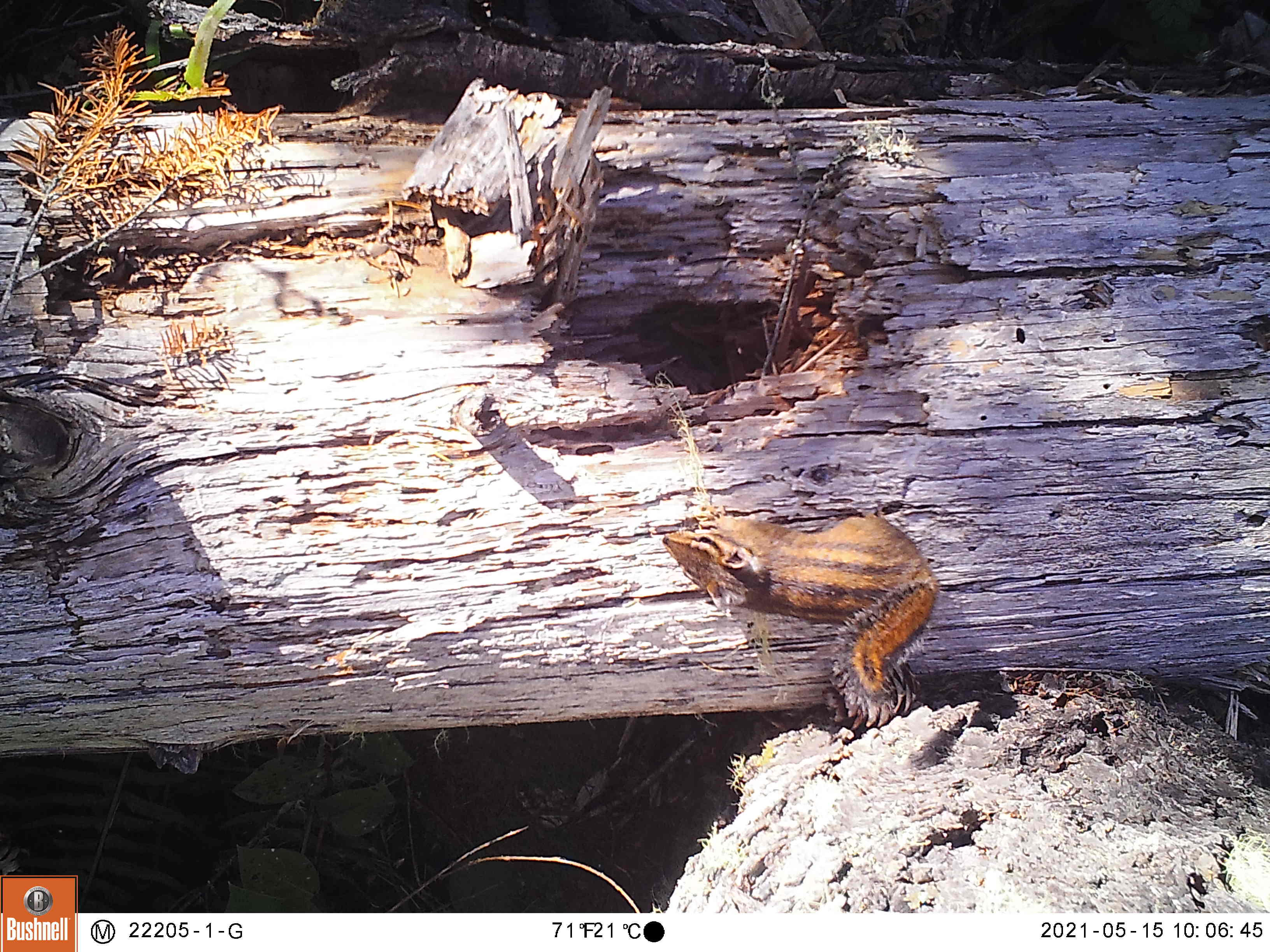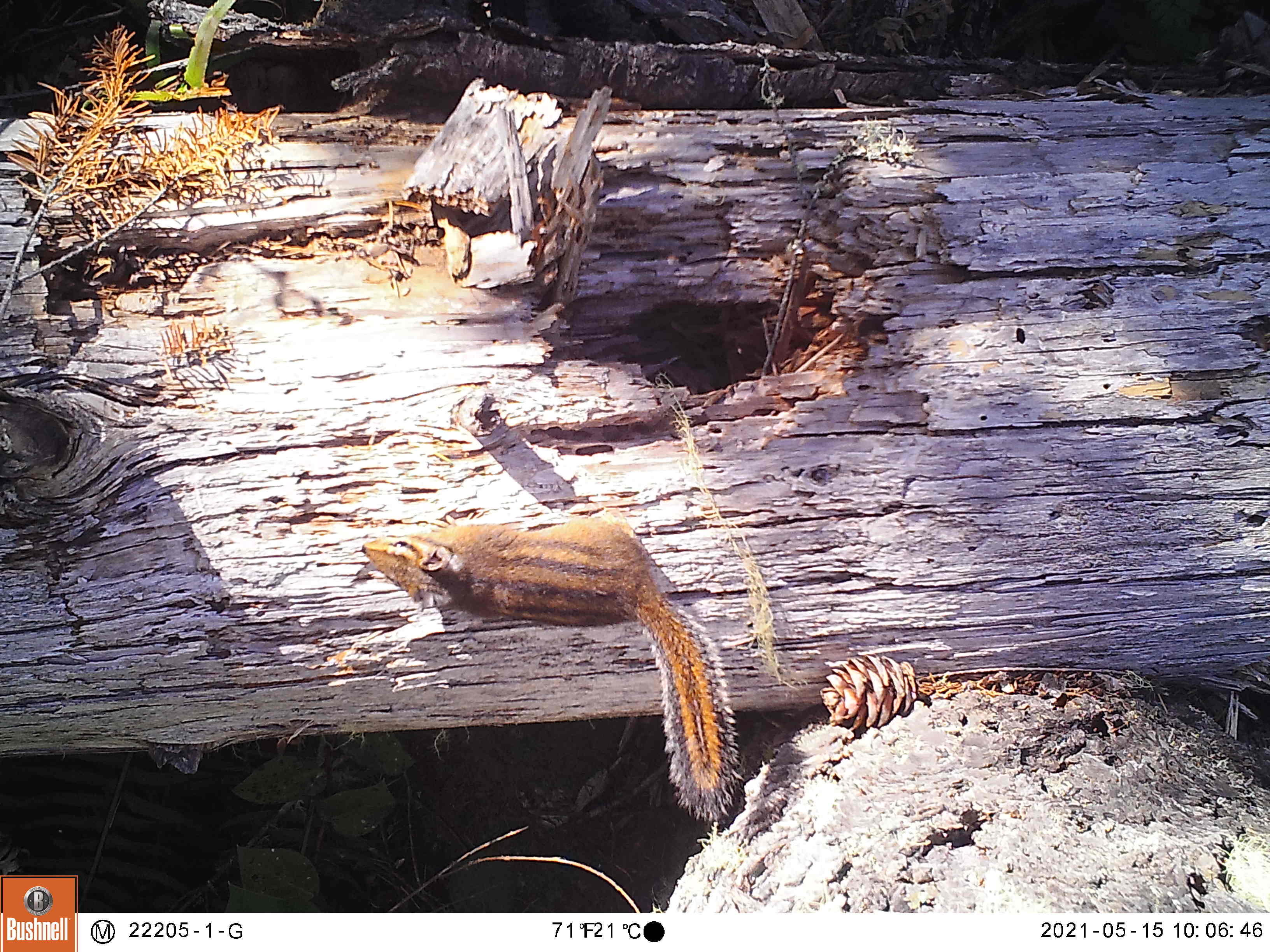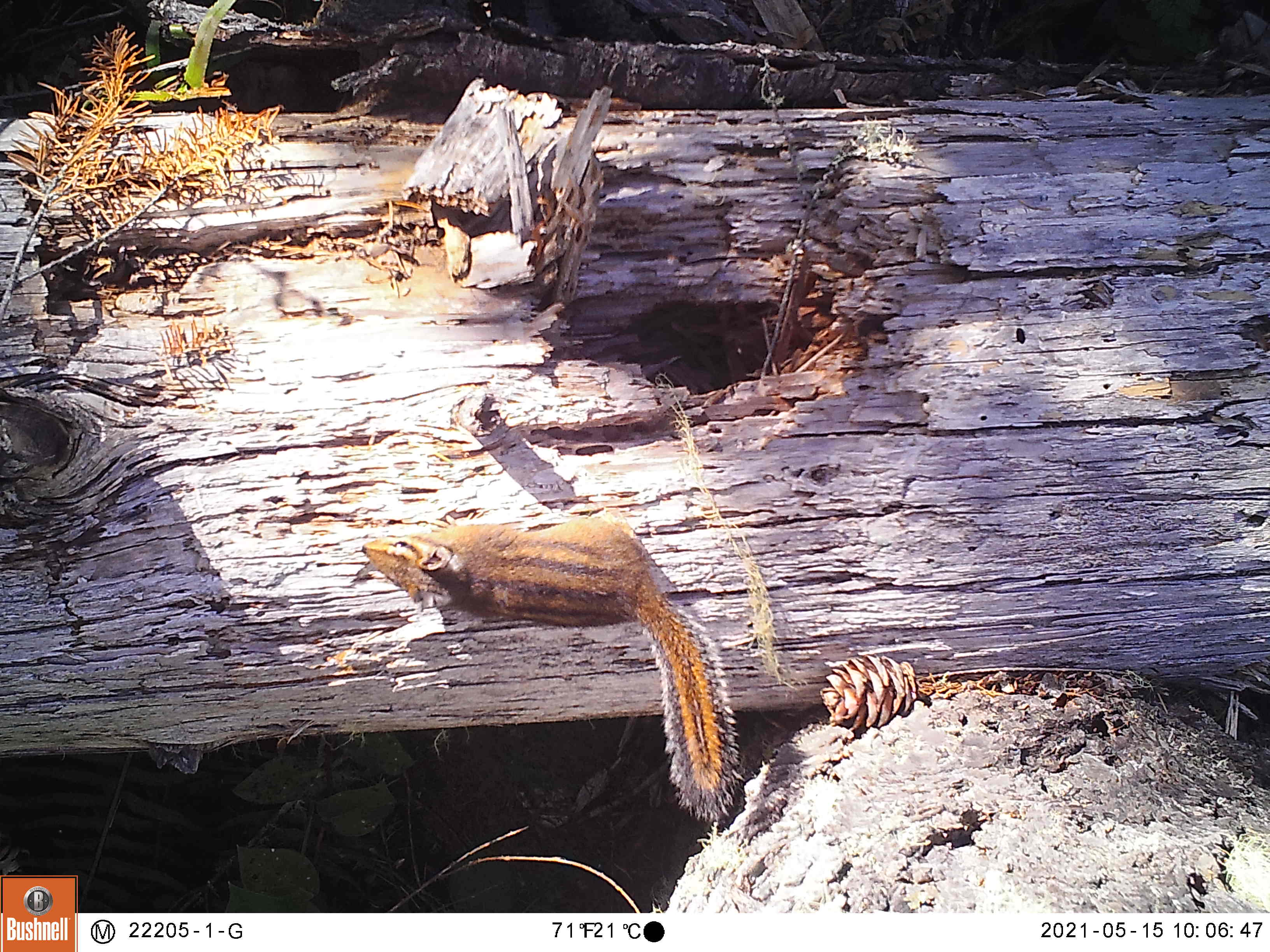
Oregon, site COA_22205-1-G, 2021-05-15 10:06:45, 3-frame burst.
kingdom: Animalia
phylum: Chordata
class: Mammalia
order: Rodentia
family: Sciuridae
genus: Neotamias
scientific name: Neotamias townsendii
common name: townsend's chipmunk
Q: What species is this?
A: Townsend's chipmunk (Neotamias townsendii).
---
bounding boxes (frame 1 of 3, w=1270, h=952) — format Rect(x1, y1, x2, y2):
townsend's chipmunk: Rect(630, 468, 964, 739)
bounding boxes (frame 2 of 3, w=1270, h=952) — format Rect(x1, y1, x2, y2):
townsend's chipmunk: Rect(345, 490, 769, 843)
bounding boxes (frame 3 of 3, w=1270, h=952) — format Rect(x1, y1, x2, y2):
townsend's chipmunk: Rect(342, 480, 788, 838)